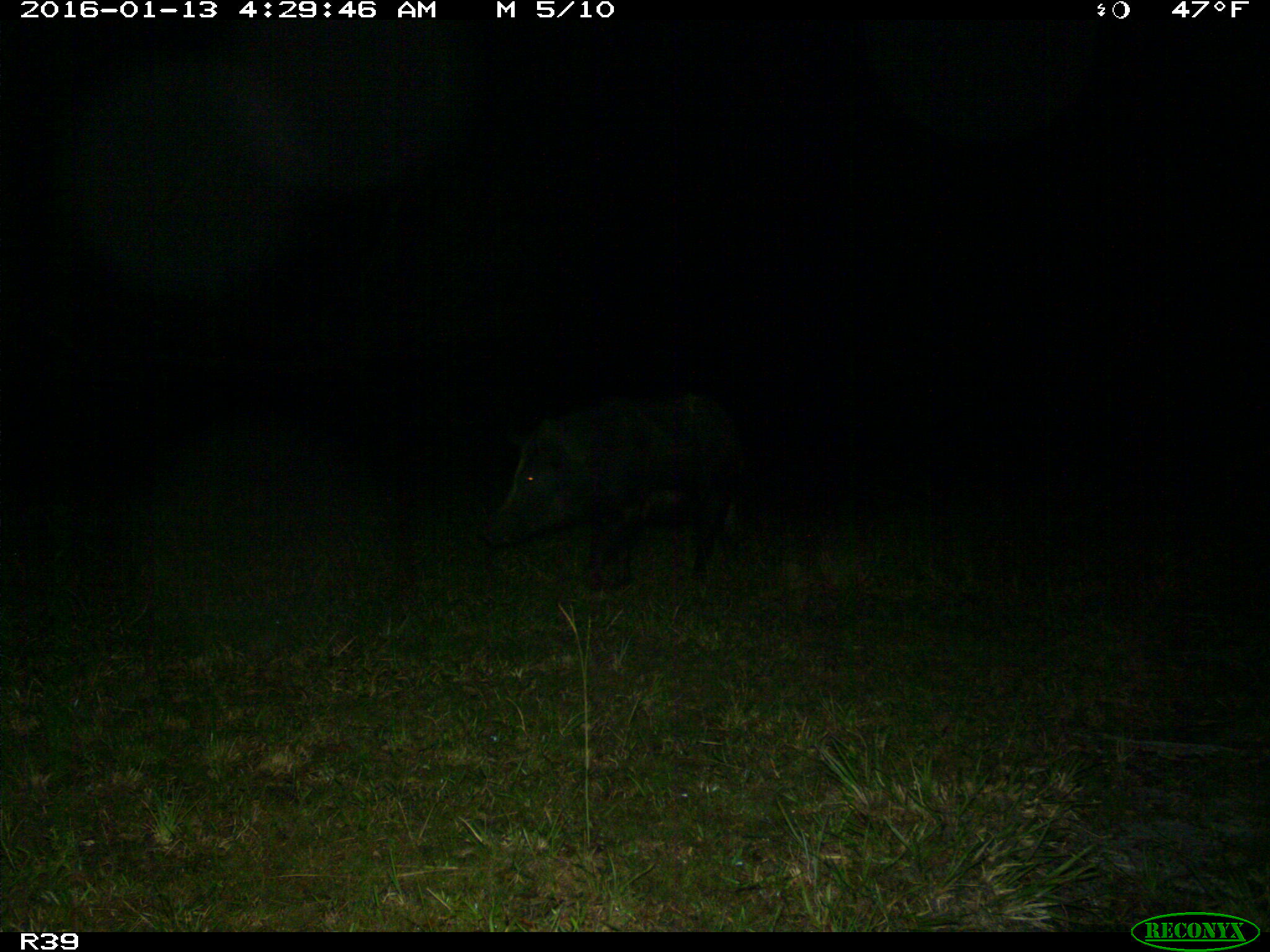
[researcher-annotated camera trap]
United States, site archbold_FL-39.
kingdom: Animalia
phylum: Chordata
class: Mammalia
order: Artiodactyla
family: Suidae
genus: Sus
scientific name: Sus scrofa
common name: wild boar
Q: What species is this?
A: Sus scrofa (wild boar).